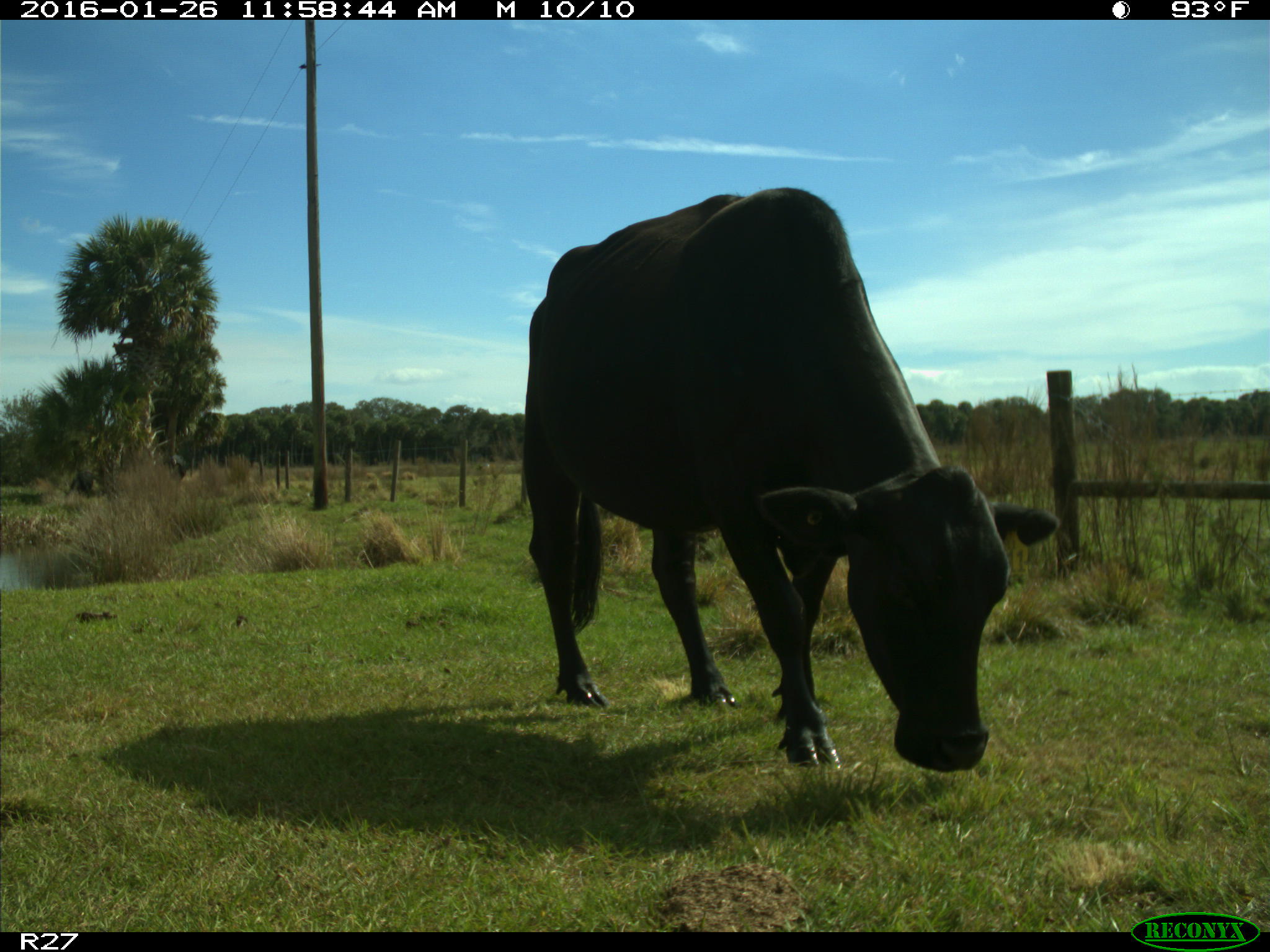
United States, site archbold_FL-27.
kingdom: Animalia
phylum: Chordata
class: Mammalia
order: Artiodactyla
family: Bovidae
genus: Bos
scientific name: Bos taurus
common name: domestic cow